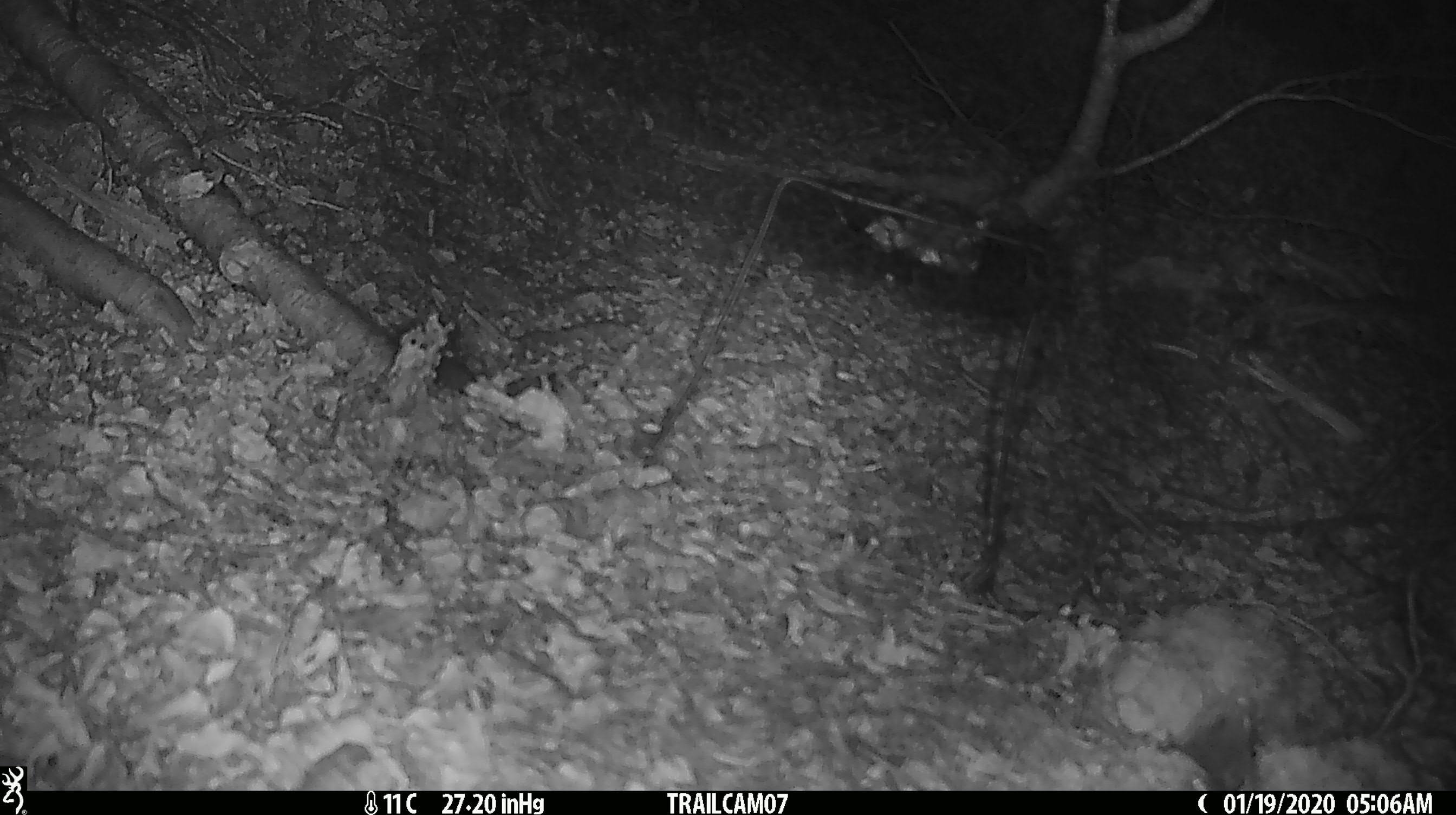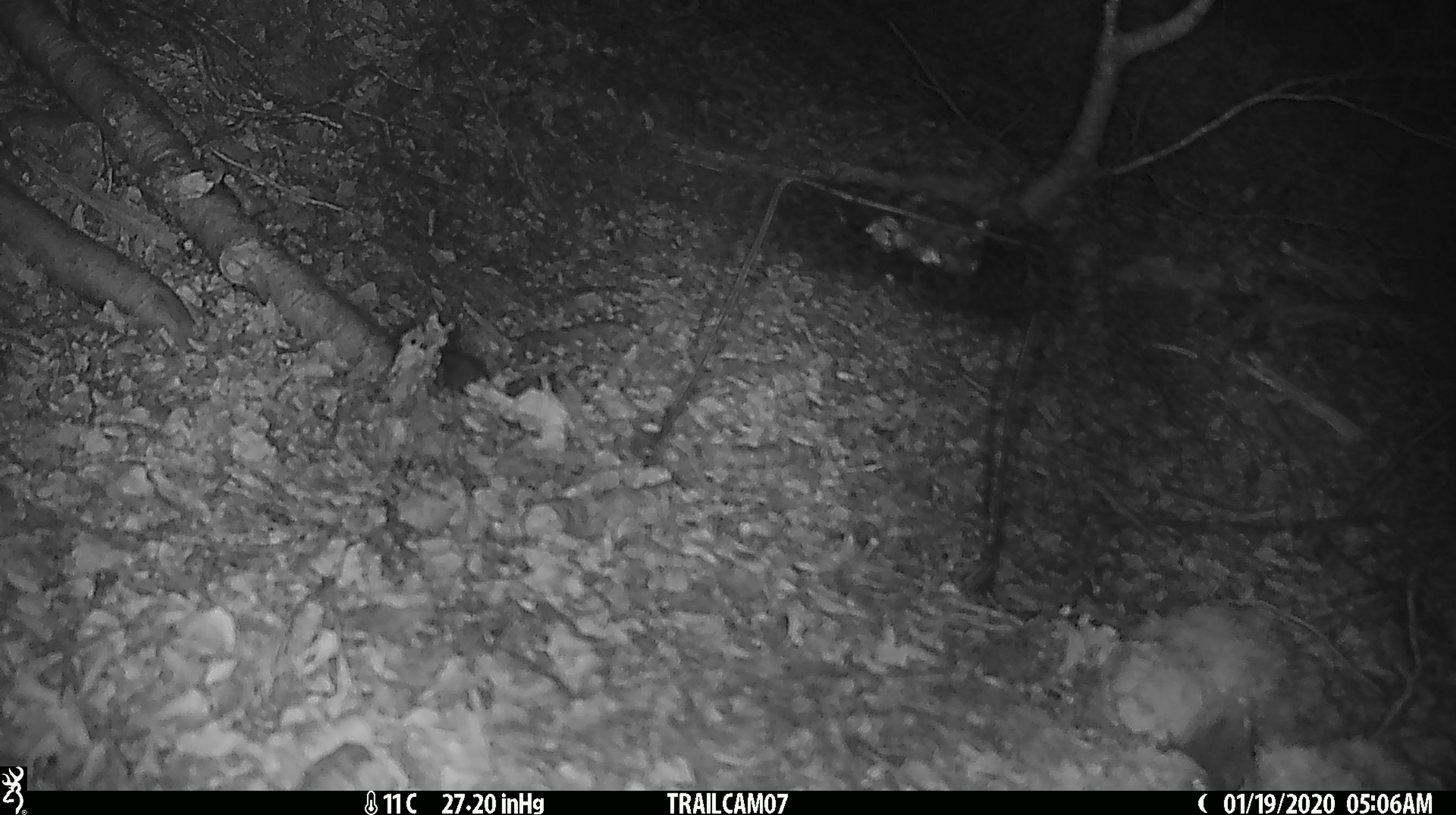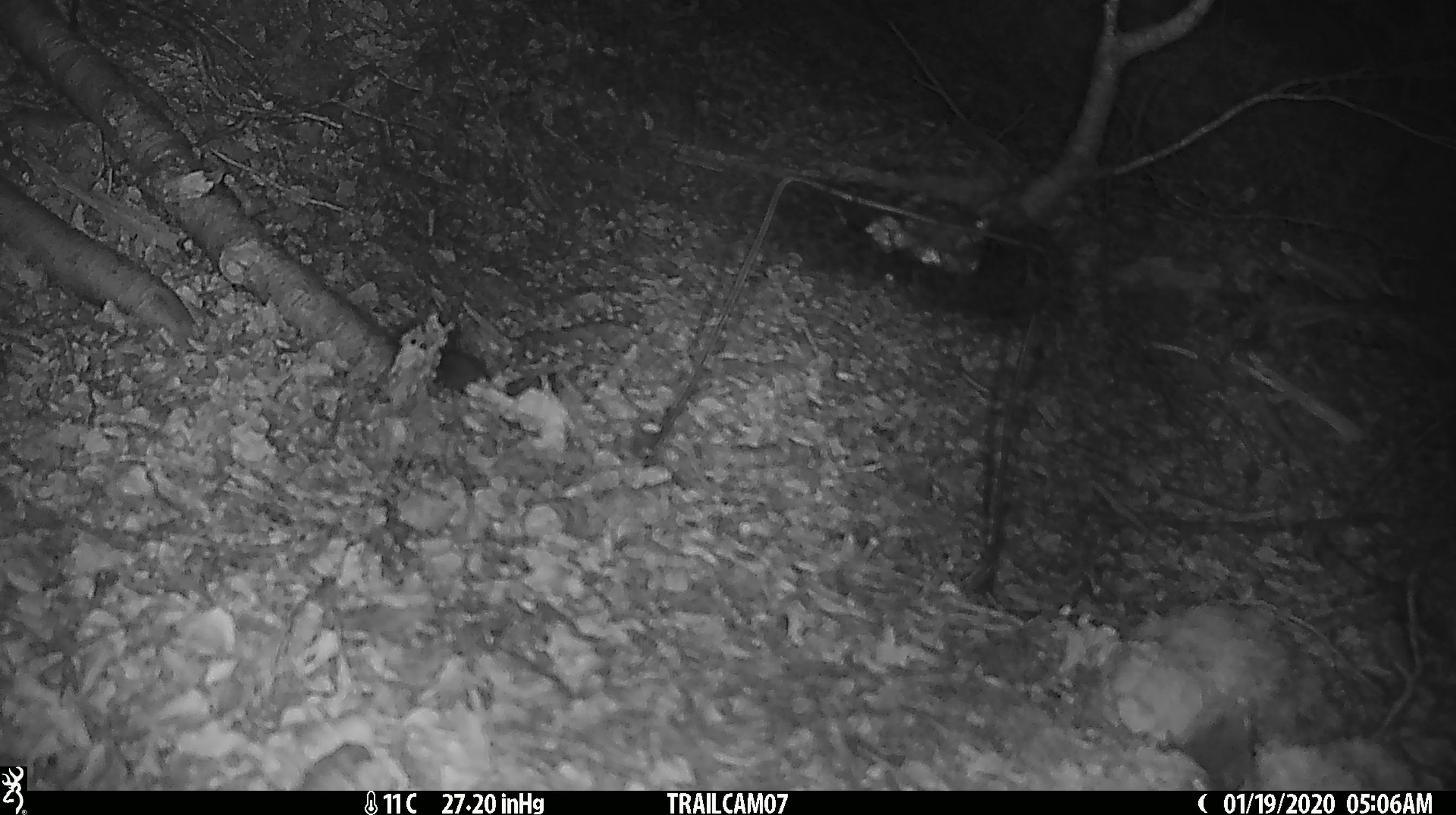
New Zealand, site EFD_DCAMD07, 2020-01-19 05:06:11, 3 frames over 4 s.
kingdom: Animalia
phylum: Chordata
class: Mammalia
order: Rodentia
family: Muridae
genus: Mus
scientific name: Mus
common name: mouse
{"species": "mouse (Mus)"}